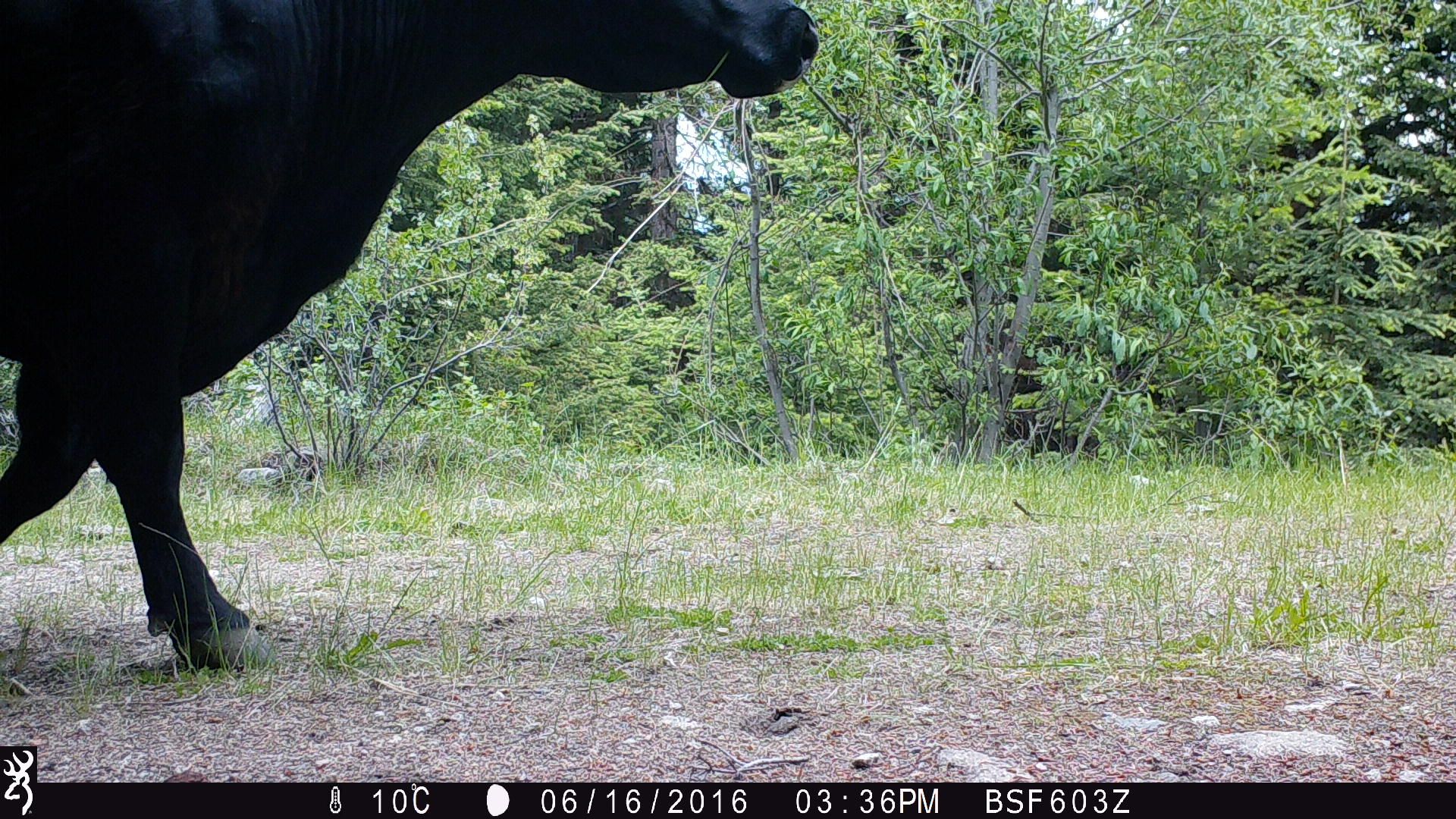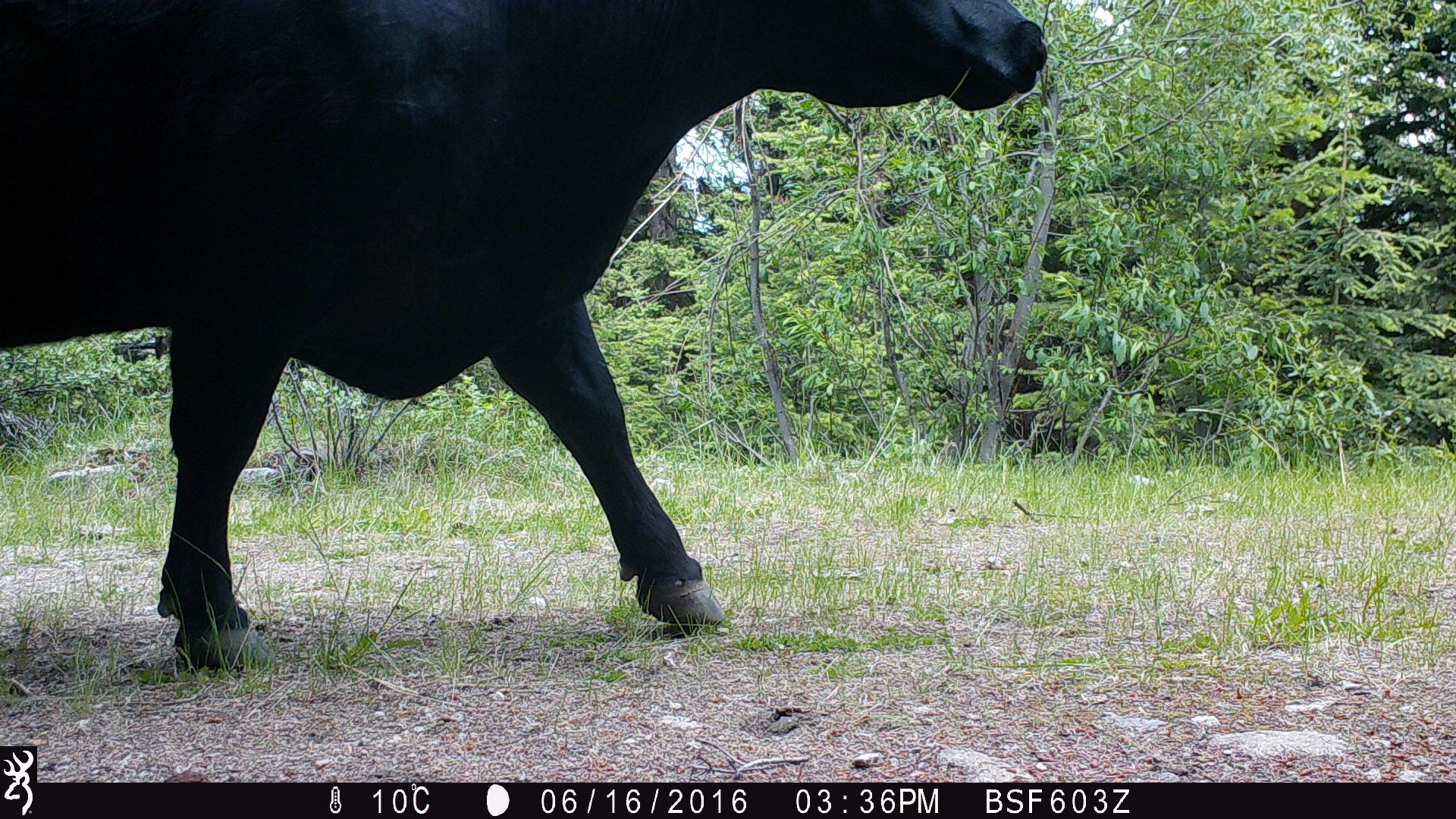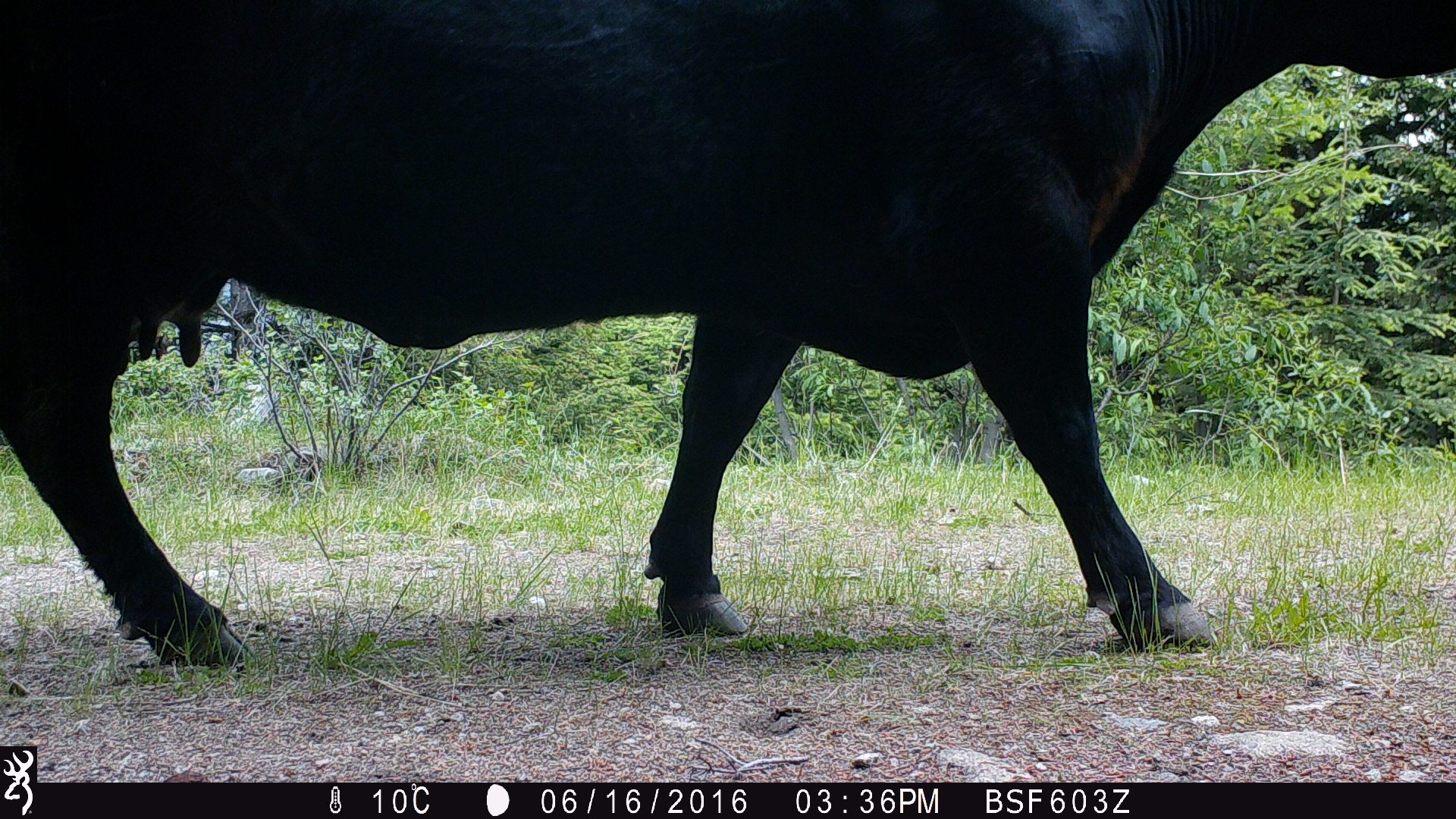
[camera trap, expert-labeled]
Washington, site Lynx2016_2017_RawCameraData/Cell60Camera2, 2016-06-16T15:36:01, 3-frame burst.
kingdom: Animalia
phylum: Chordata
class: Mammalia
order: Artiodactyla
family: Bovidae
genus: Bos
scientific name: Bos taurus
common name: domestic cattle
Domestic cattle (Bos taurus). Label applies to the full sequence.